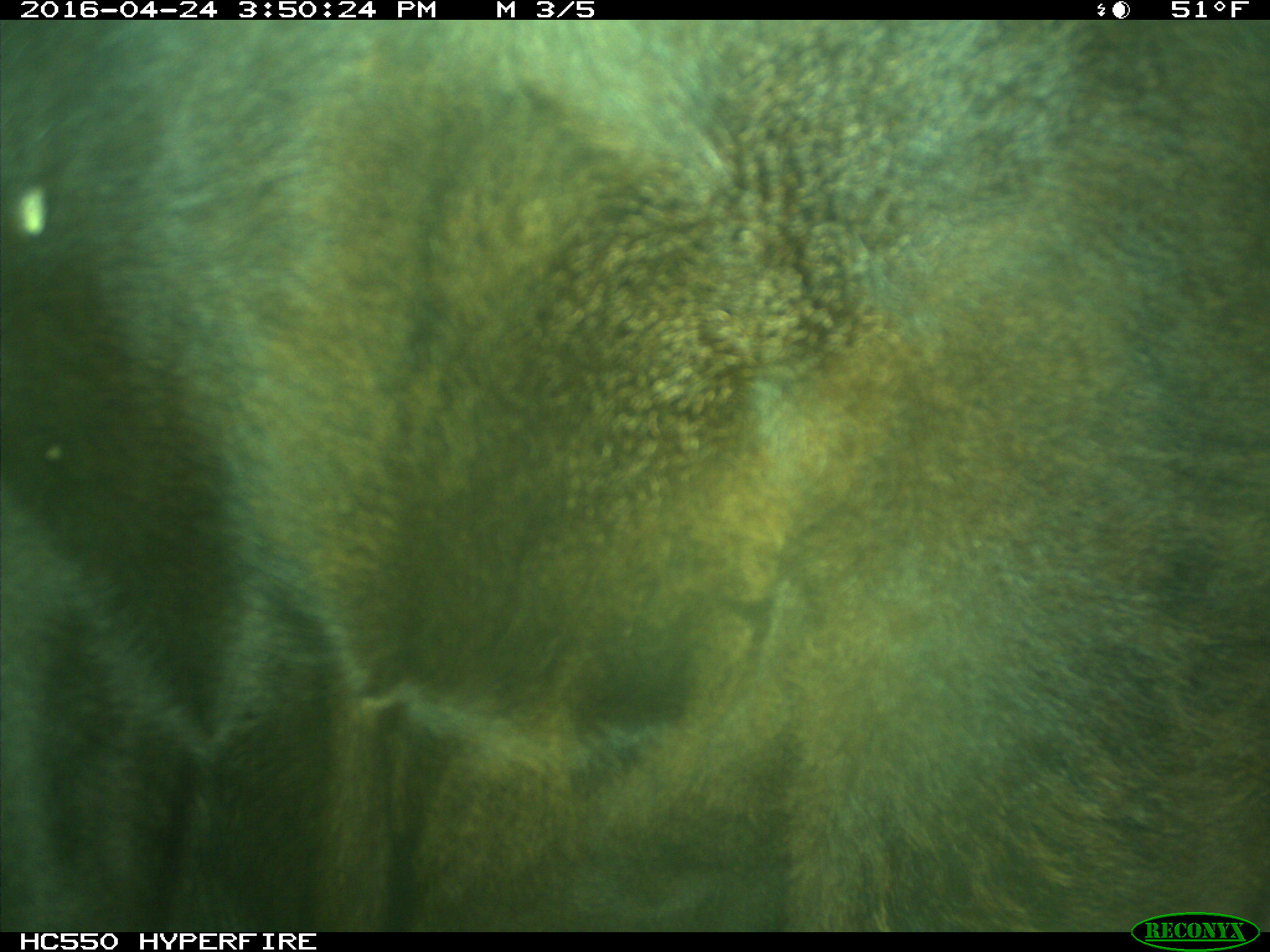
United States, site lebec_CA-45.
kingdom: Animalia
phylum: Chordata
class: Mammalia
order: Artiodactyla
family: Bovidae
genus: Bos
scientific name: Bos taurus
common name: domestic cow